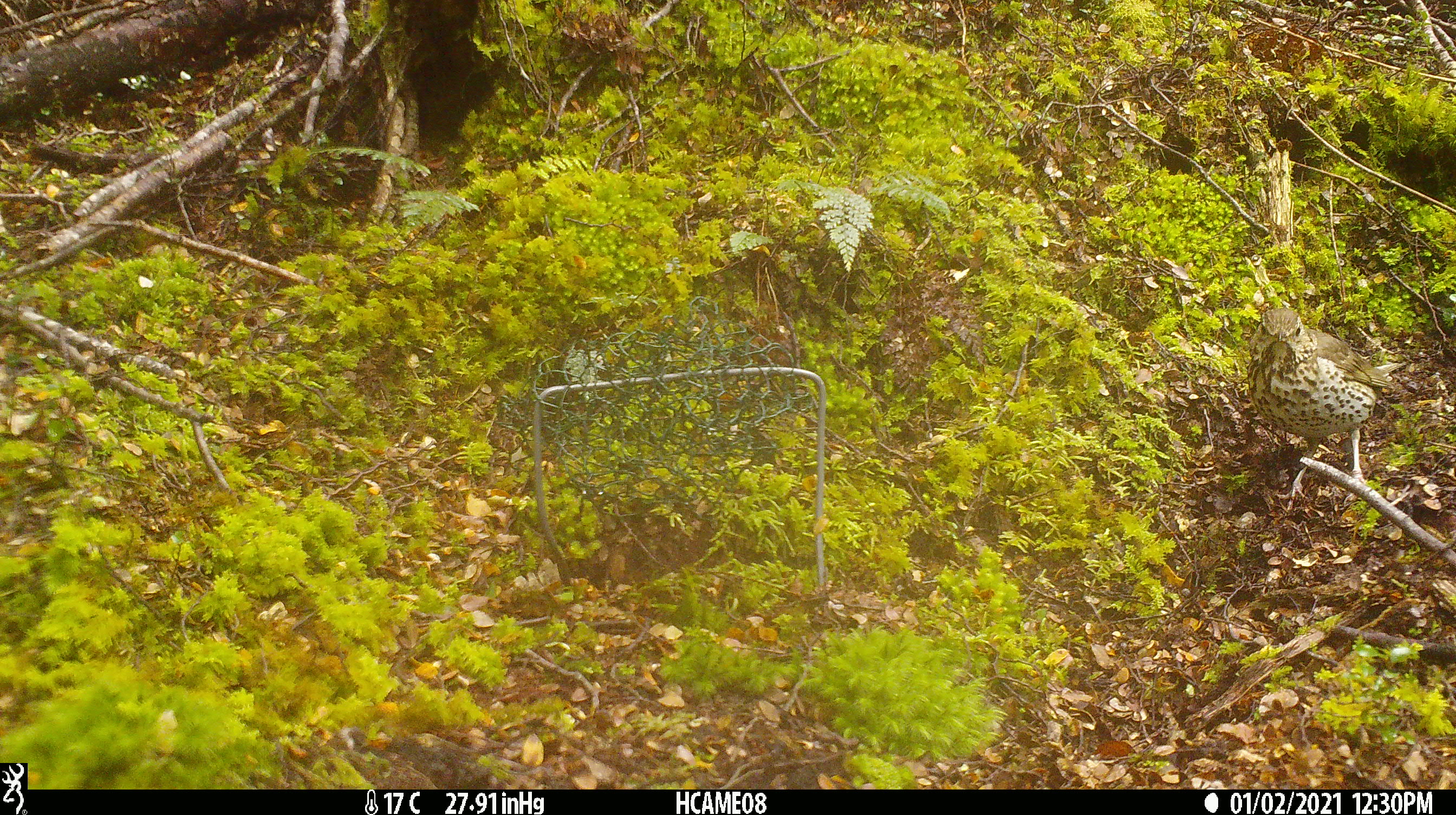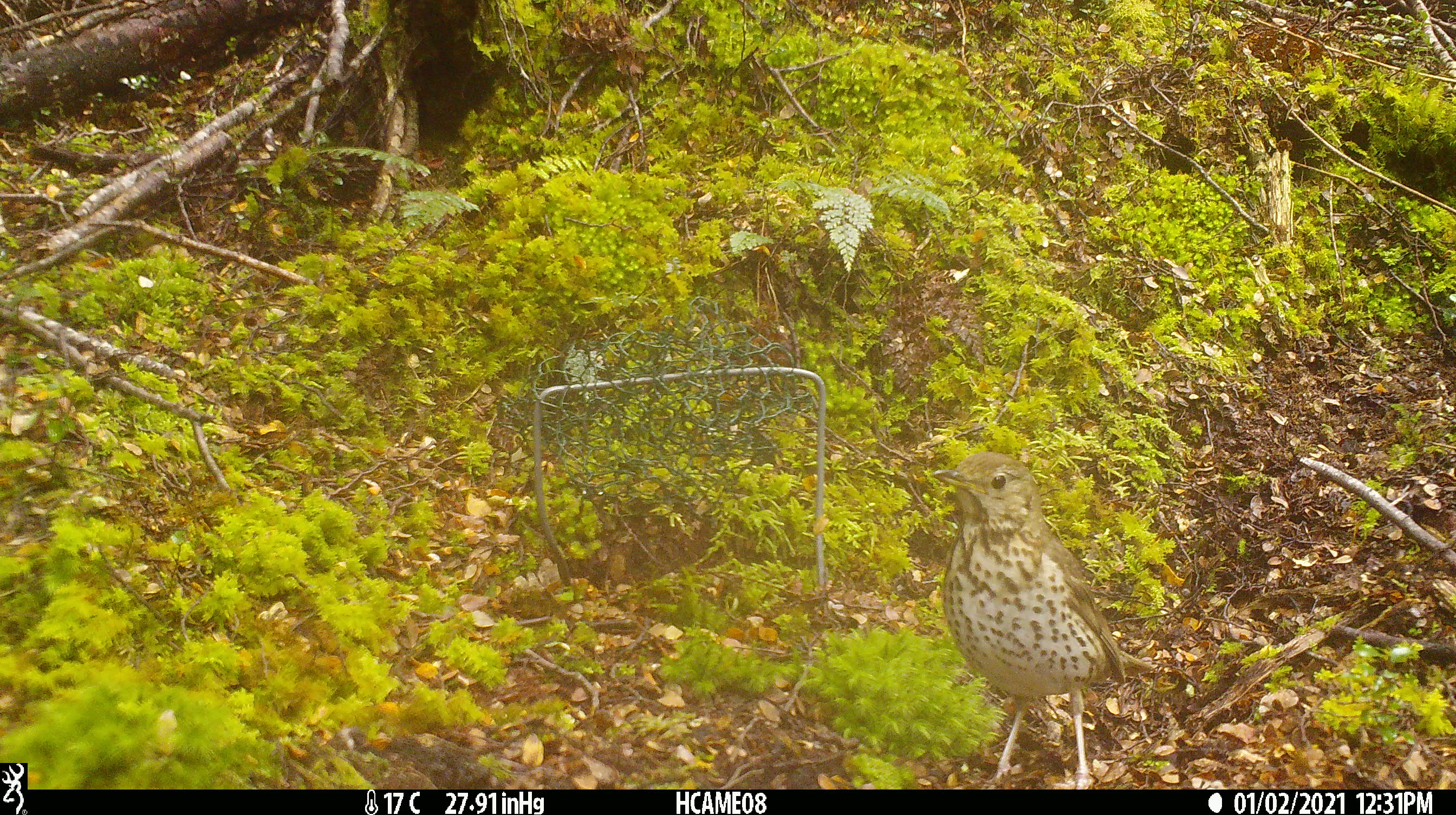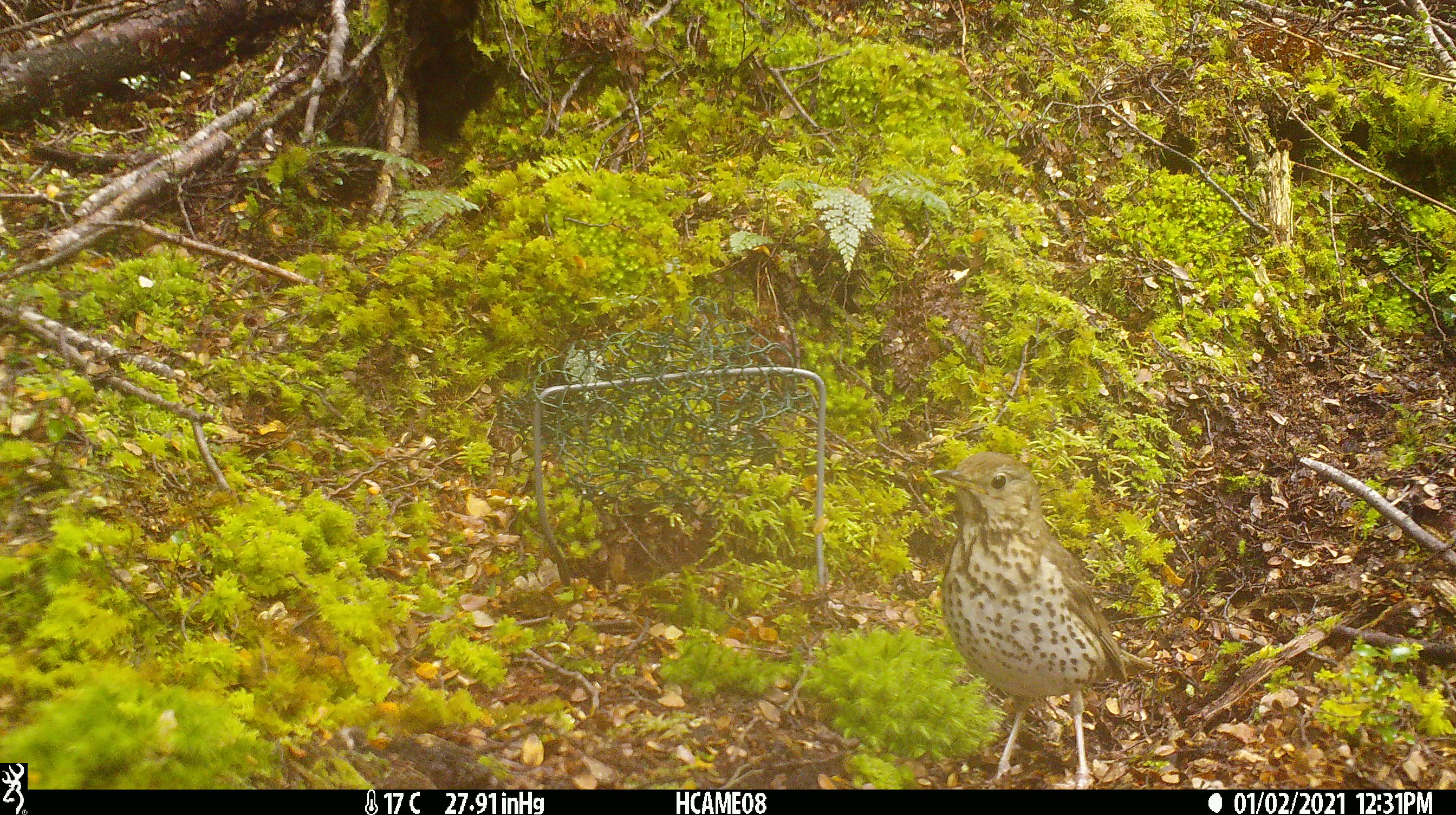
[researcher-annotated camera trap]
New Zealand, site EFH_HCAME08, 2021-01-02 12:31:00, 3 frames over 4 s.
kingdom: Animalia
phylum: Chordata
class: Aves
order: Passeriformes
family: Turdidae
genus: Turdus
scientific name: Turdus philomelos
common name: song thrush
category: thrush